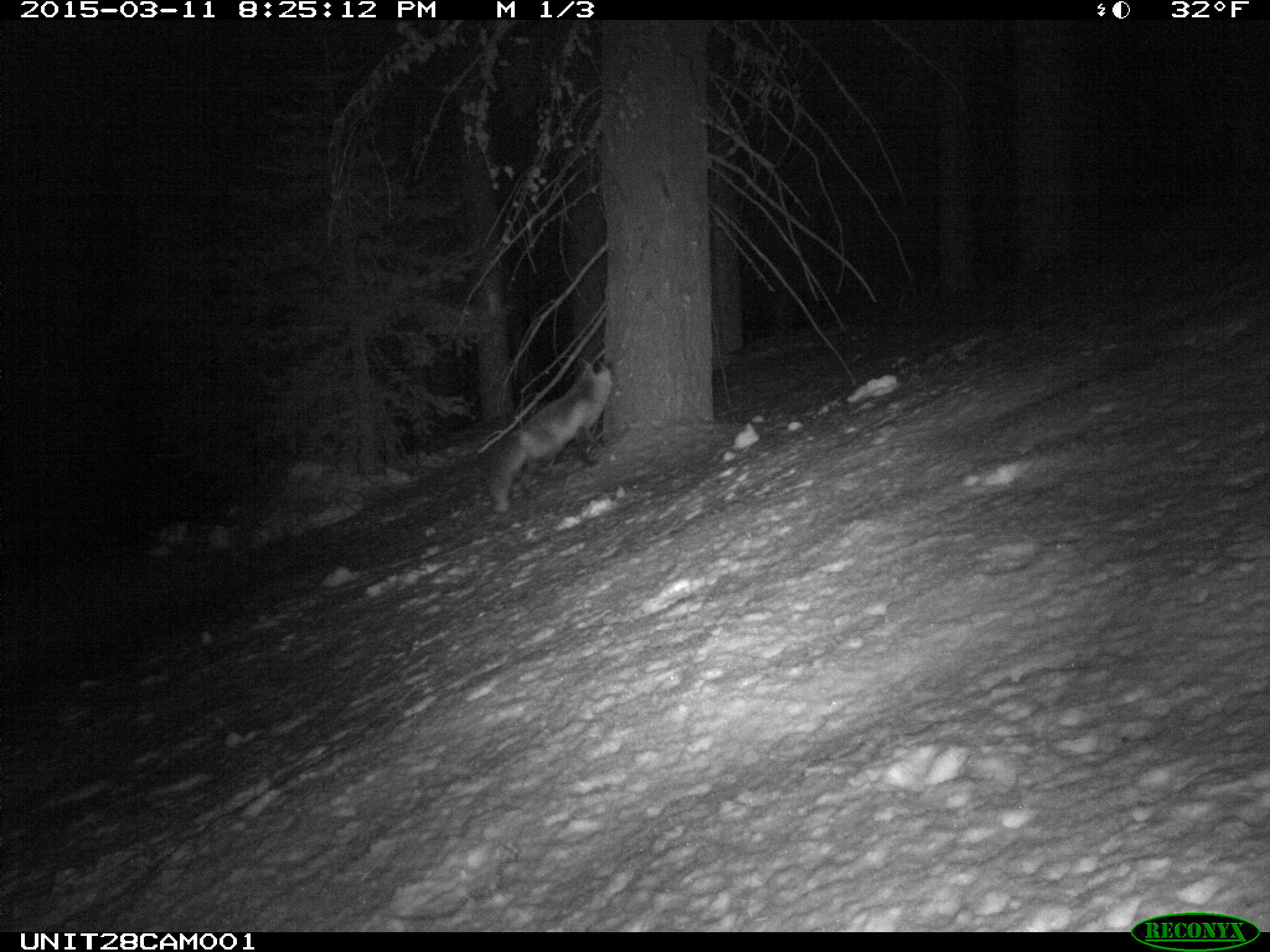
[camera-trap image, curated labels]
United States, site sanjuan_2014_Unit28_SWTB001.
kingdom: Animalia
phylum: Chordata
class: Mammalia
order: Carnivora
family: Canidae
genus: Vulpes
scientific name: Vulpes vulpes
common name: red fox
Vulpes vulpes (red fox).